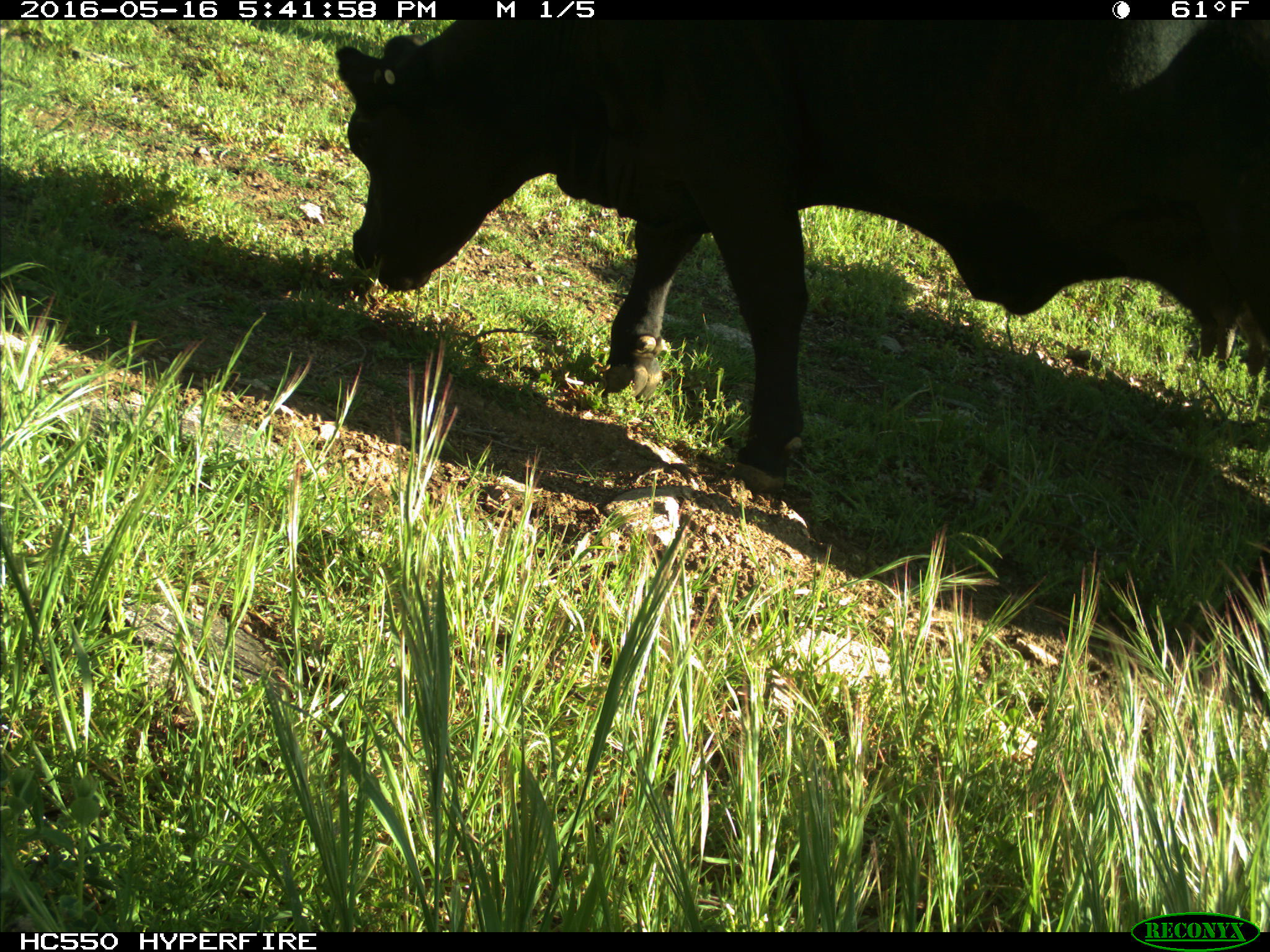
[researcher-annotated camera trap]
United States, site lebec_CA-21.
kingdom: Animalia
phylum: Chordata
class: Mammalia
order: Artiodactyla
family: Bovidae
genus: Bos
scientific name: Bos taurus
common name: domestic cow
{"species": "Bos taurus (domestic cow)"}